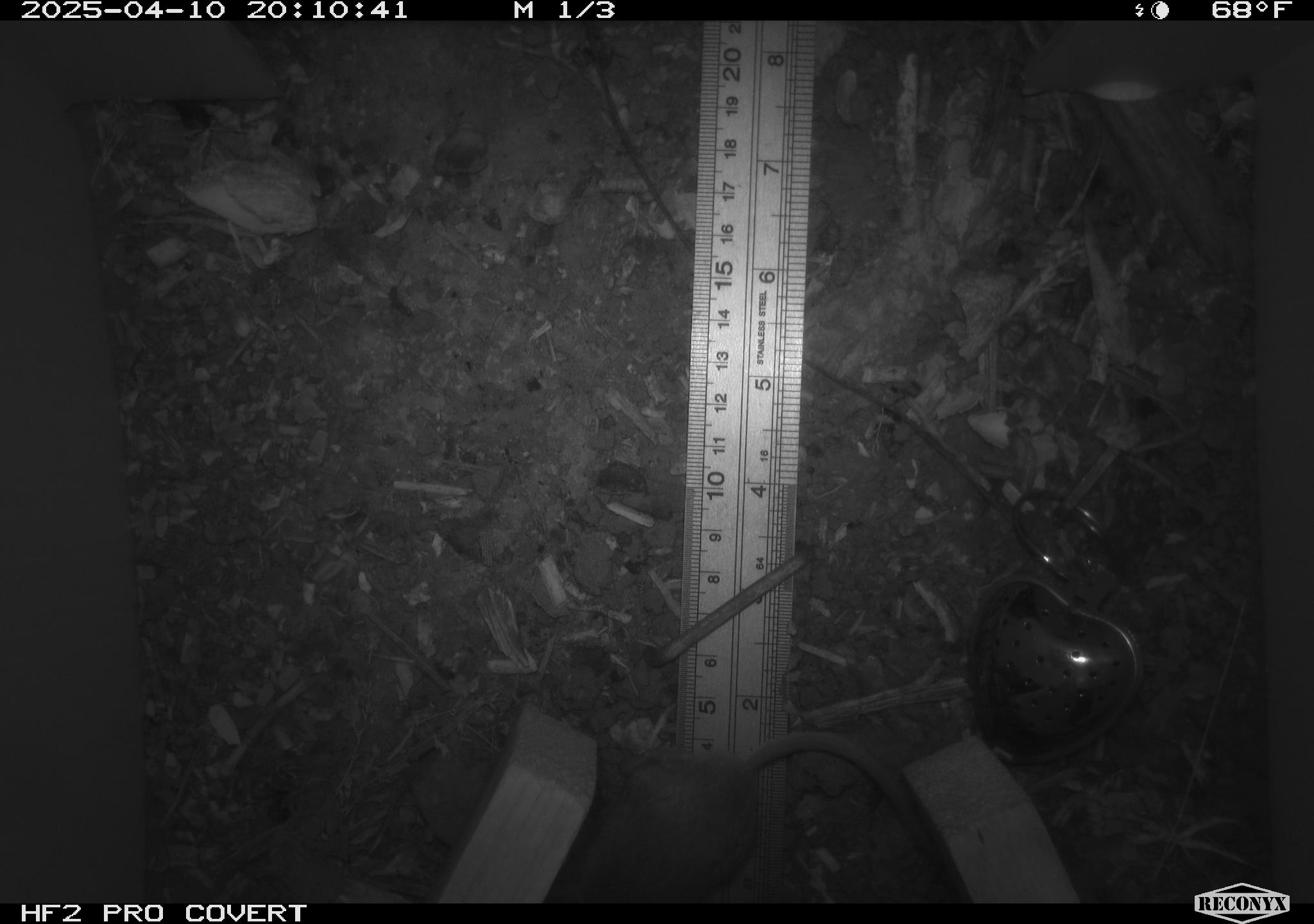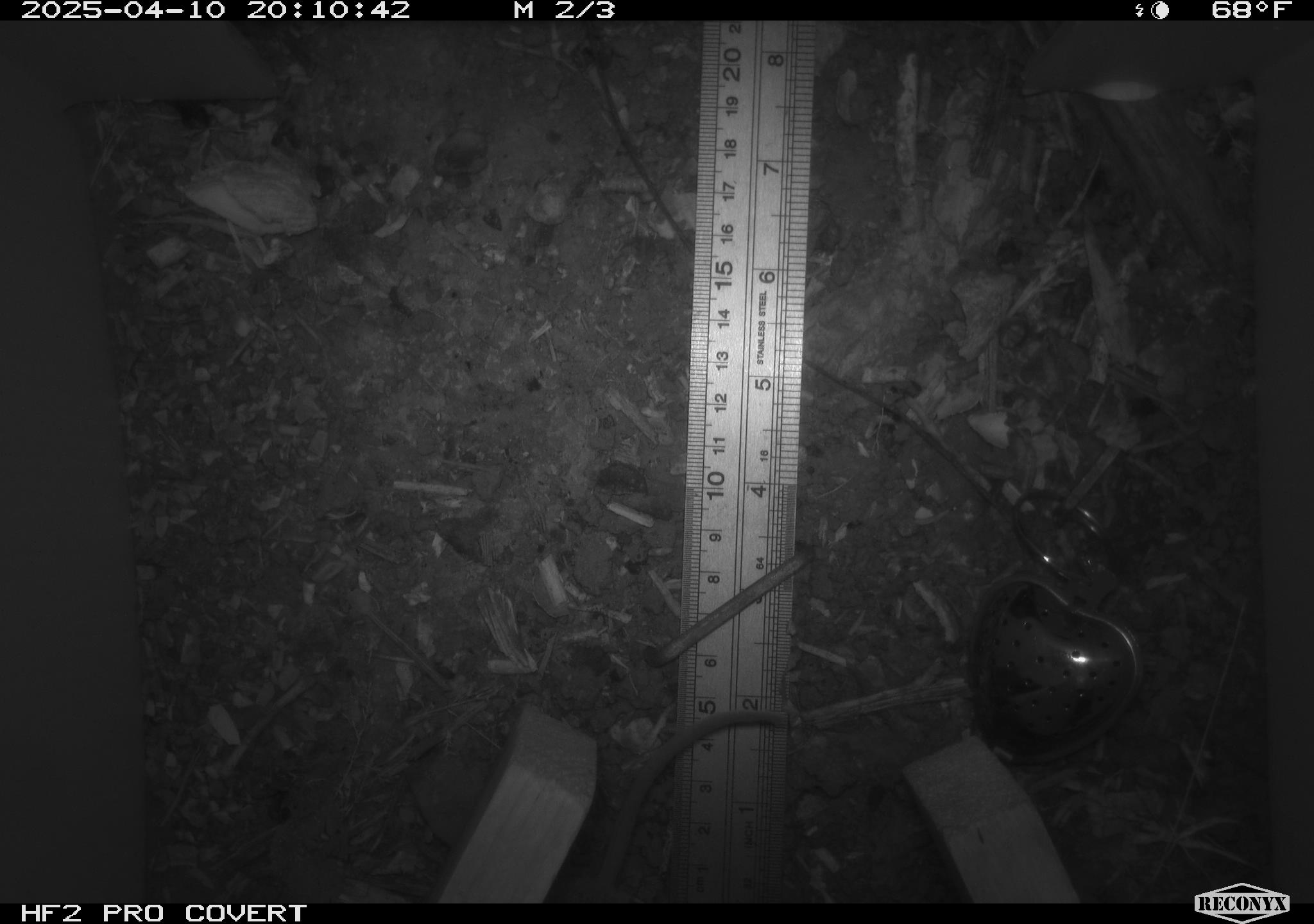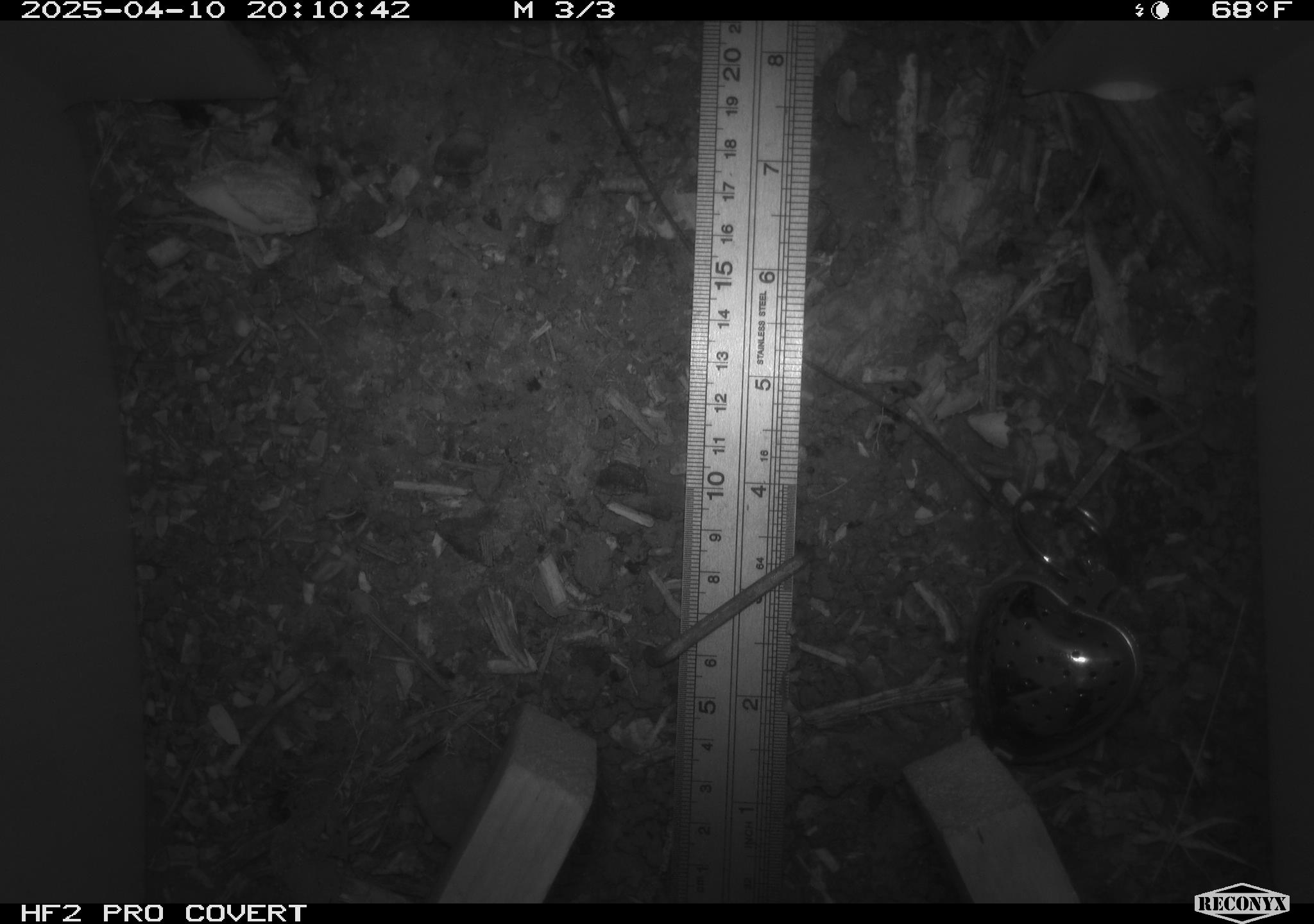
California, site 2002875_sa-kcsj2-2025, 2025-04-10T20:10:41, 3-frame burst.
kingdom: Animalia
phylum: Chordata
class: Mammalia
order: Rodentia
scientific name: Rodentia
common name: rodent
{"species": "rodent (Rodentia)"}